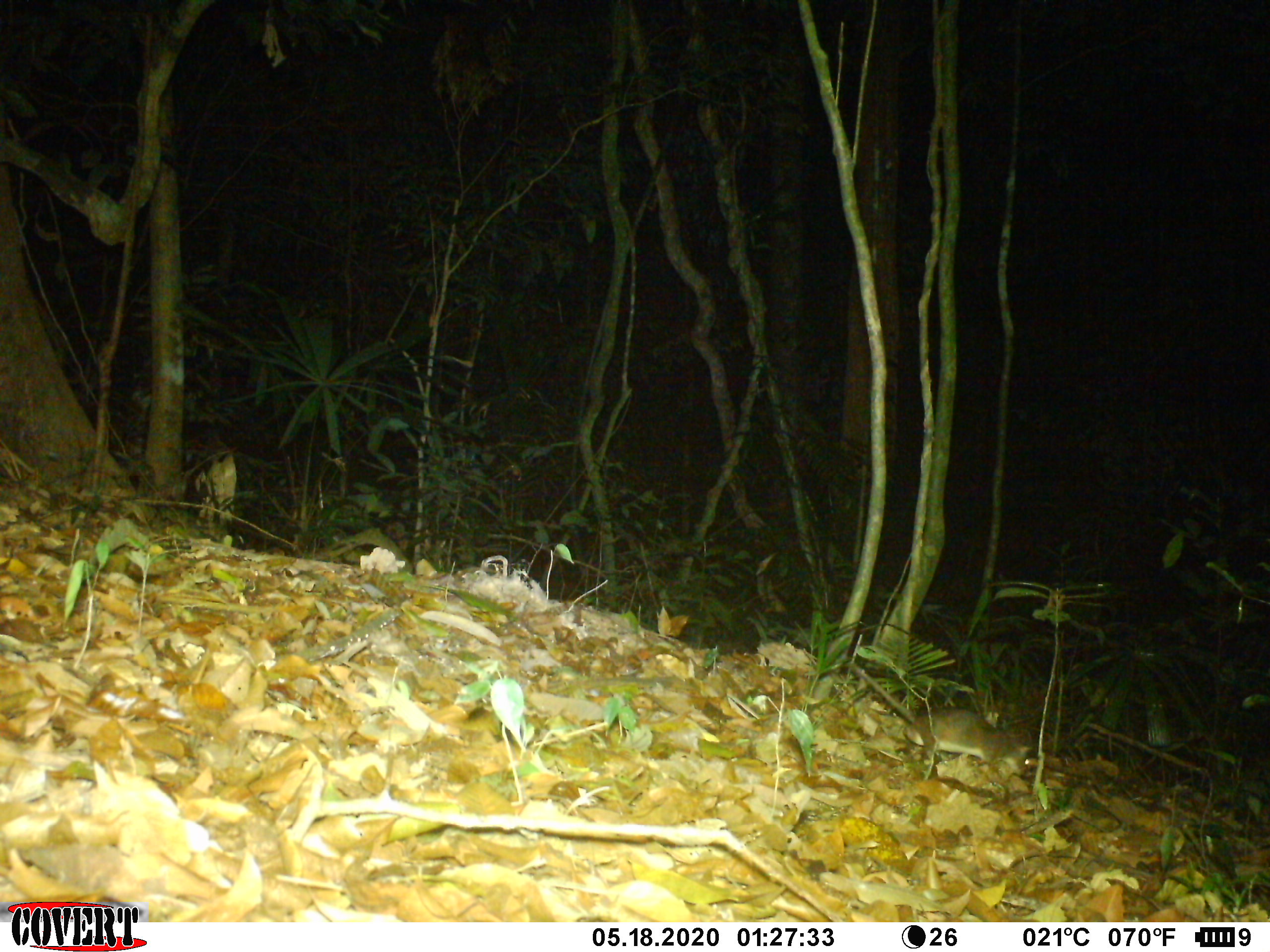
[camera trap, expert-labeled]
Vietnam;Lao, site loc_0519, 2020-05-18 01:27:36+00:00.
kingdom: Animalia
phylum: Chordata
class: Mammalia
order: Rodentia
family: Muridae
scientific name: Muridae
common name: old-world mice and rats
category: unidentified murid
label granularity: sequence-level